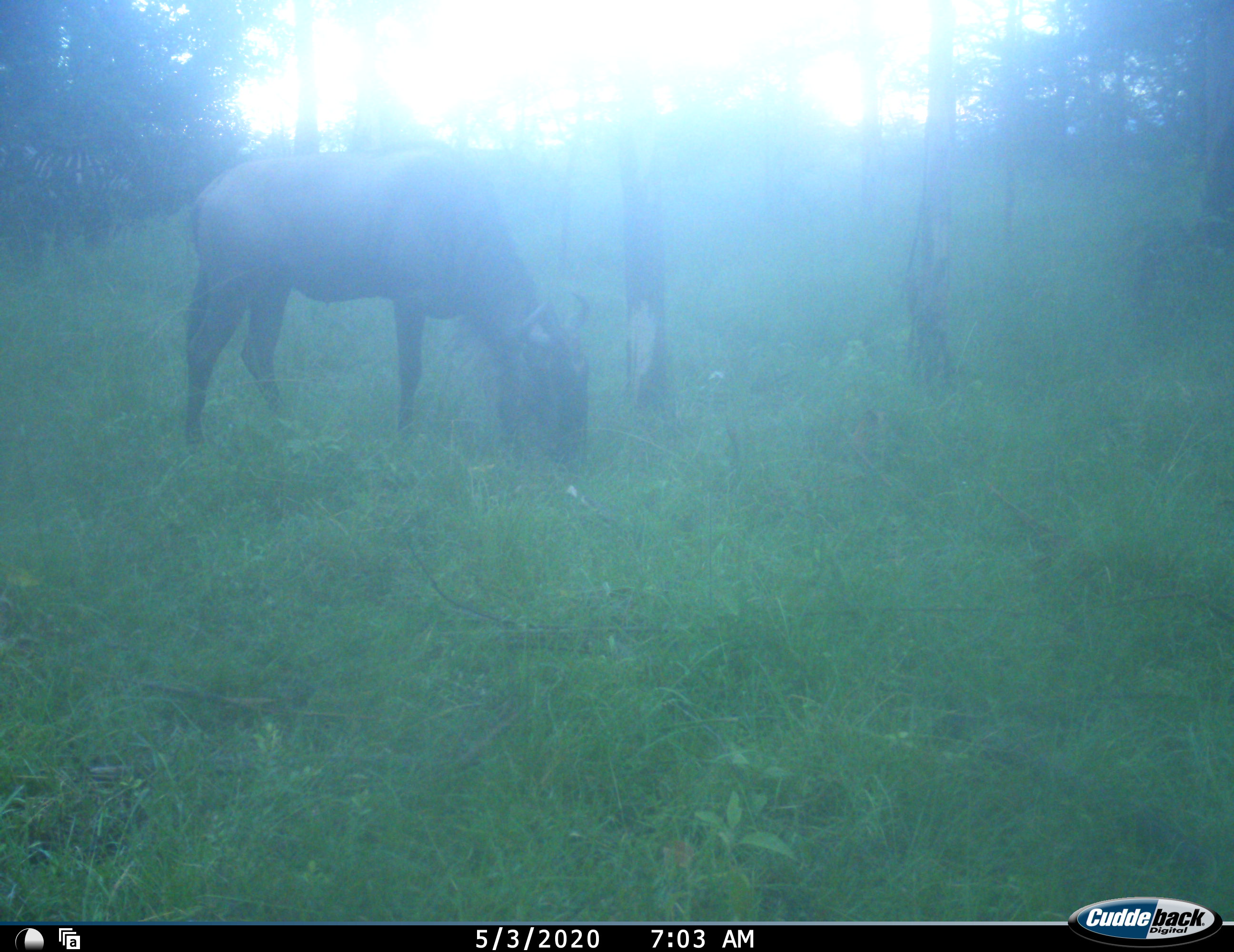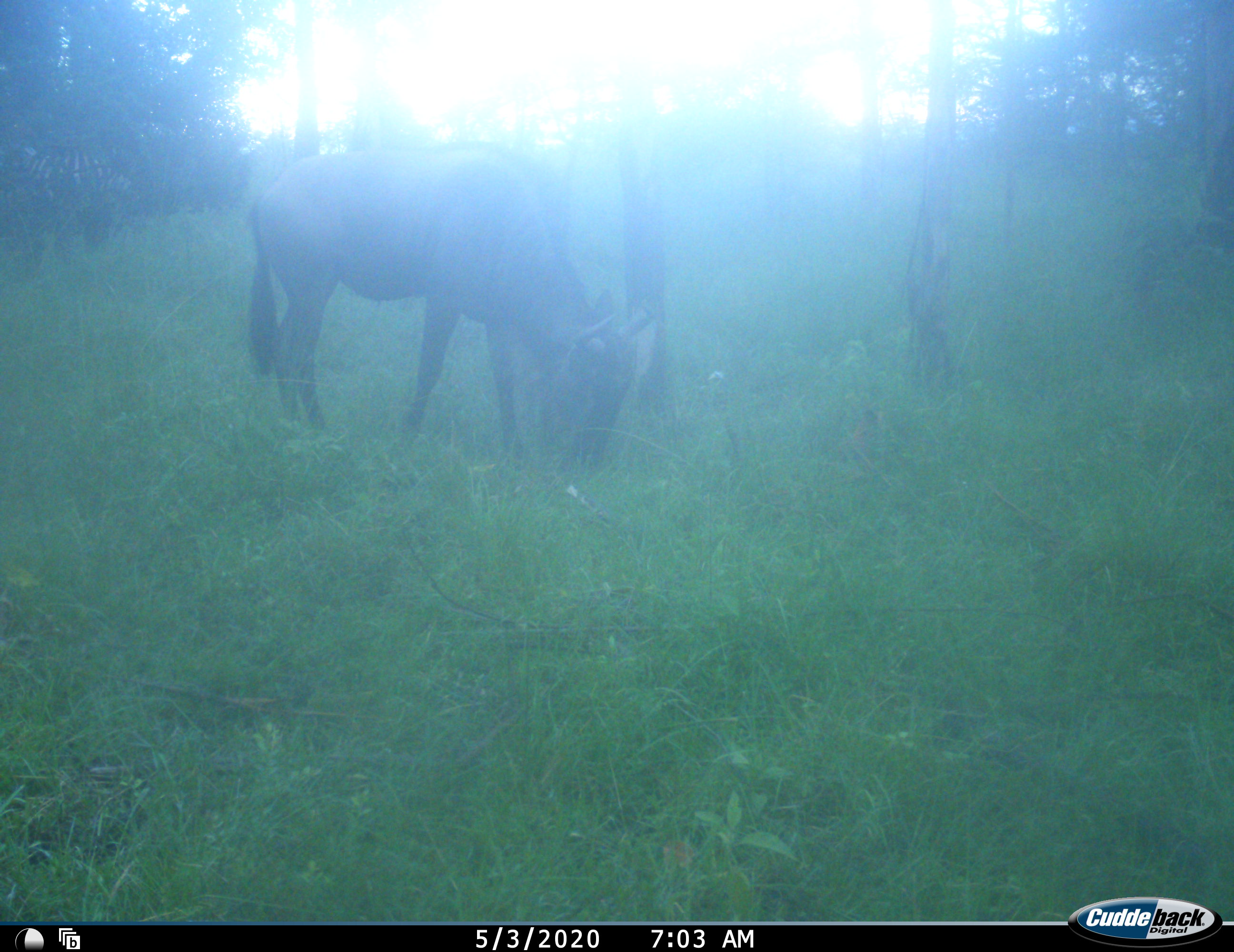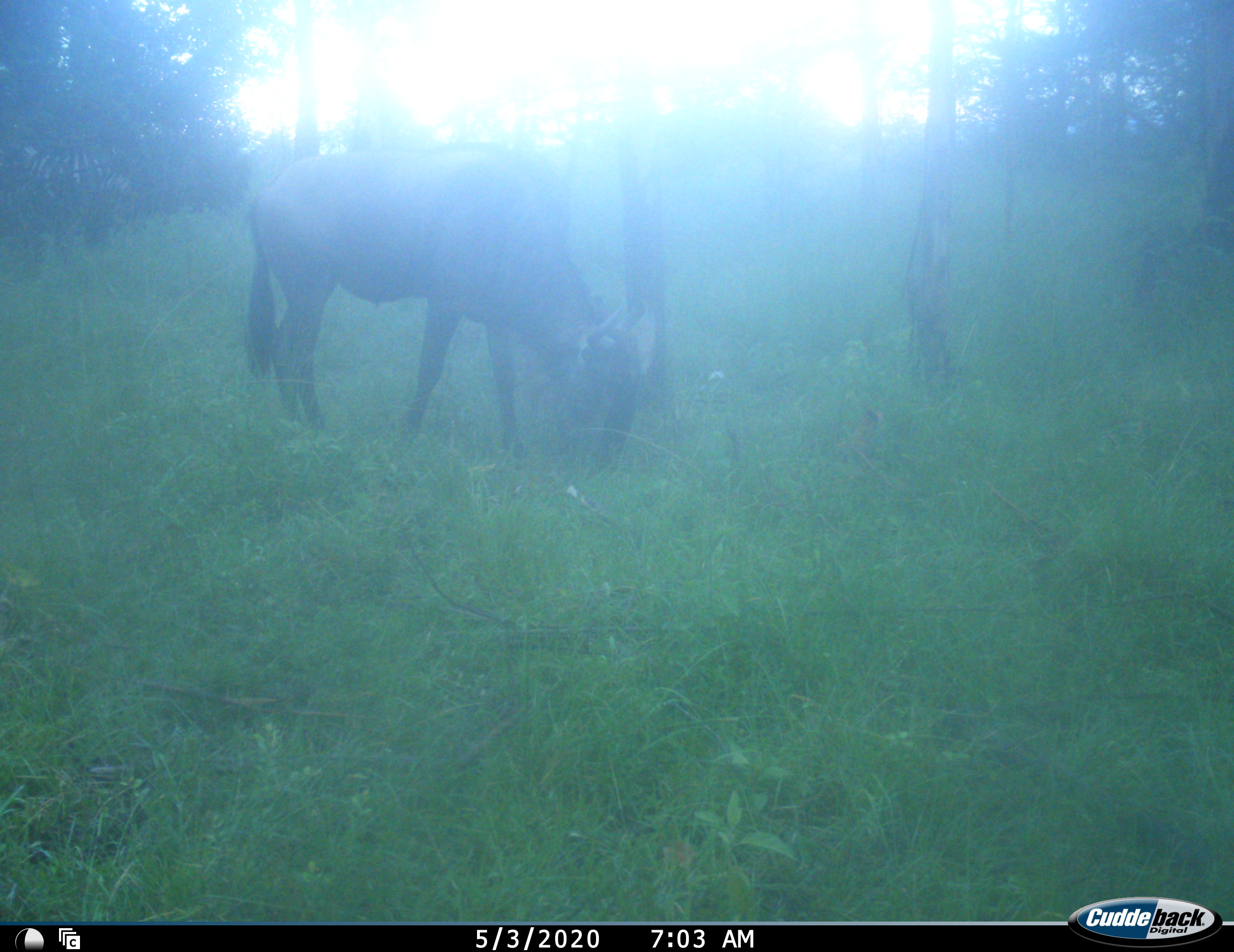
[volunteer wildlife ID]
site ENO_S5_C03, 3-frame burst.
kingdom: Animalia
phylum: Chordata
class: Mammalia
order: Artiodactyla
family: Bovidae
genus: Connochaetes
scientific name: Connochaetes taurinus taurinus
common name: blue wildebeest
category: wildebeestblue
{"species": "wildebeestblue (blue wildebeest) (Connochaetes taurinus taurinus)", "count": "1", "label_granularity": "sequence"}